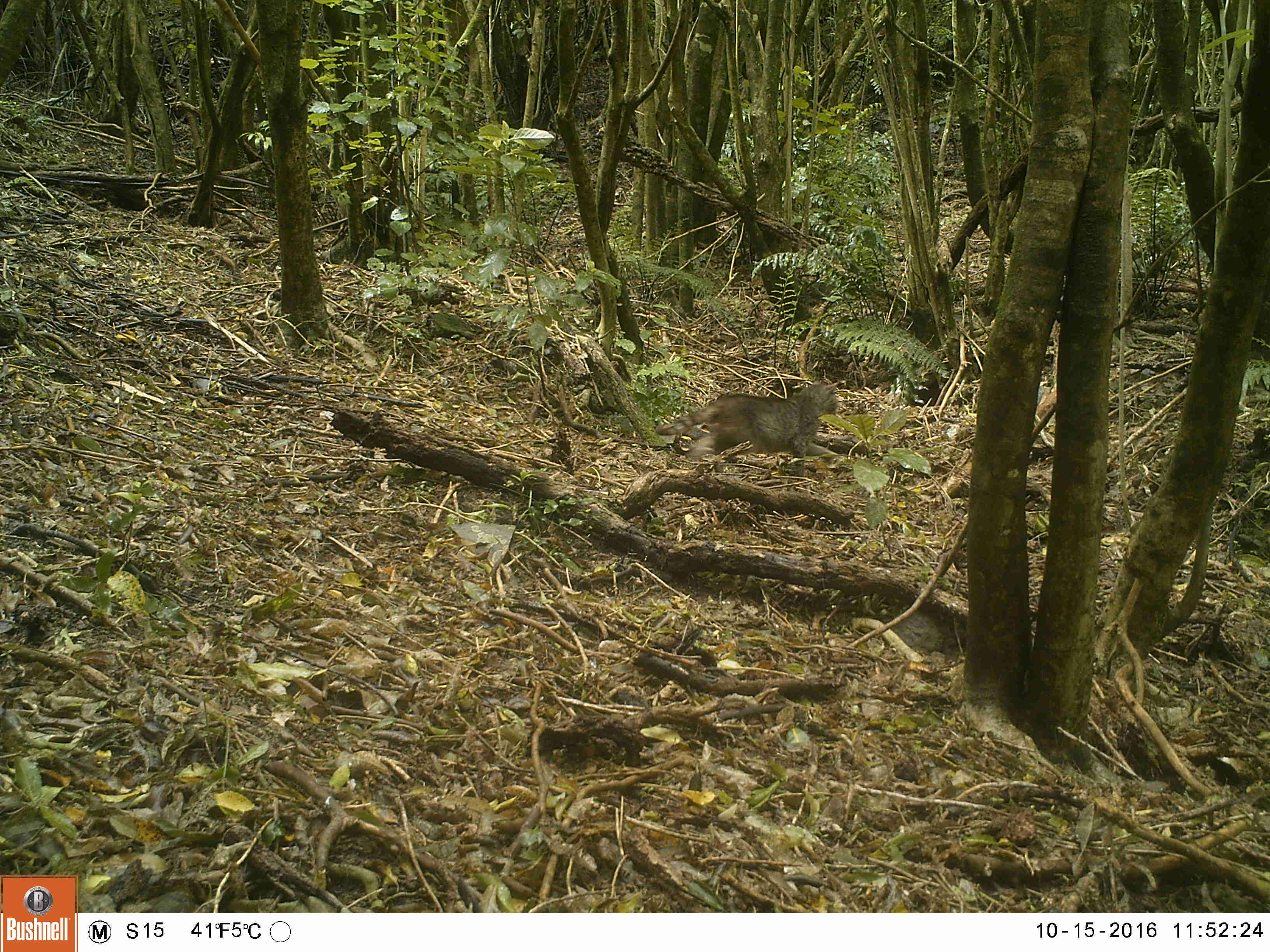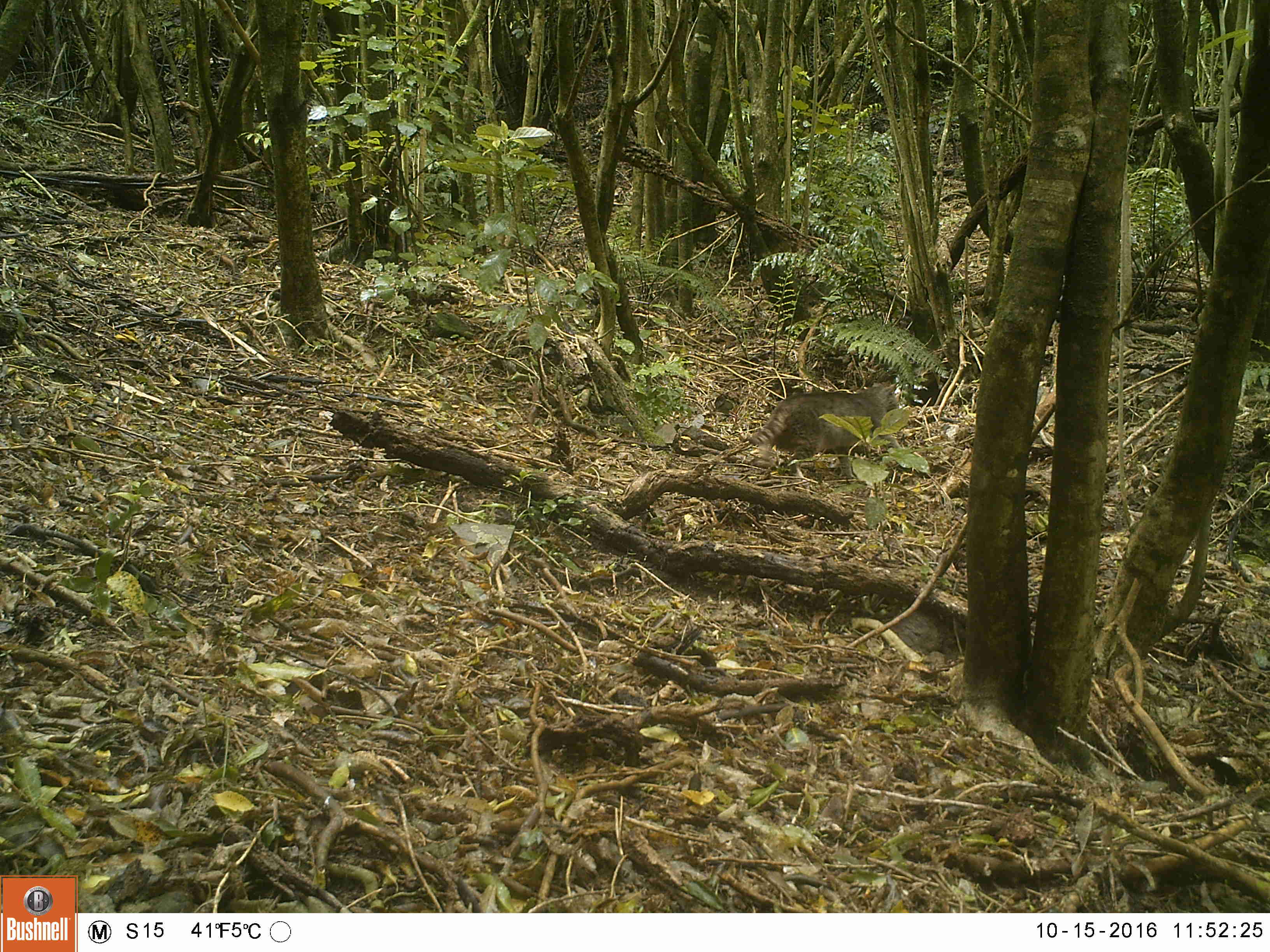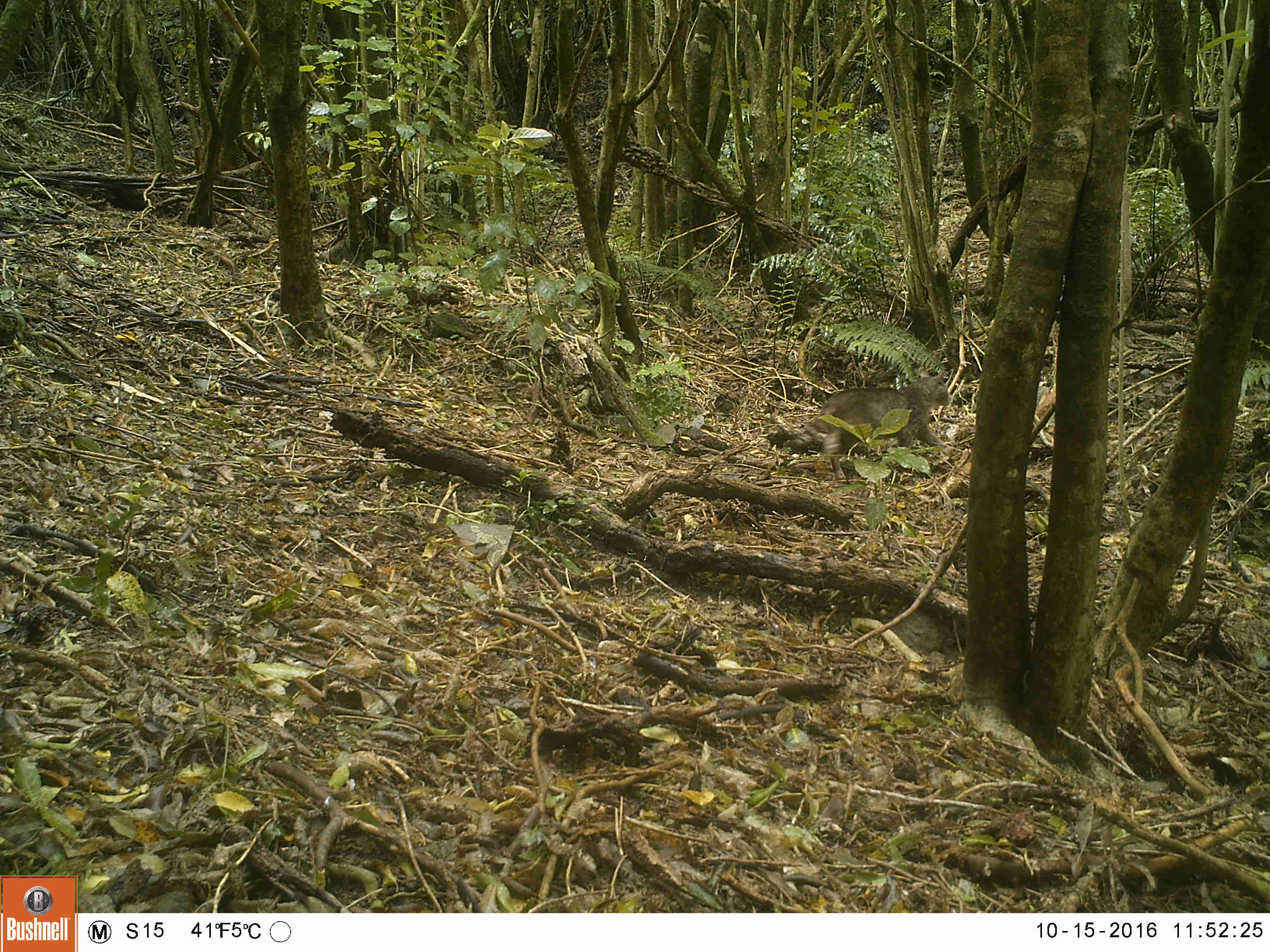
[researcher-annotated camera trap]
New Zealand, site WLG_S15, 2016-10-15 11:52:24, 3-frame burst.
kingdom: Animalia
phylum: Chordata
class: Mammalia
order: Carnivora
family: Felidae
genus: Felis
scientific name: Felis catus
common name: domestic cat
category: cat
Cat (domestic cat) (Felis catus).